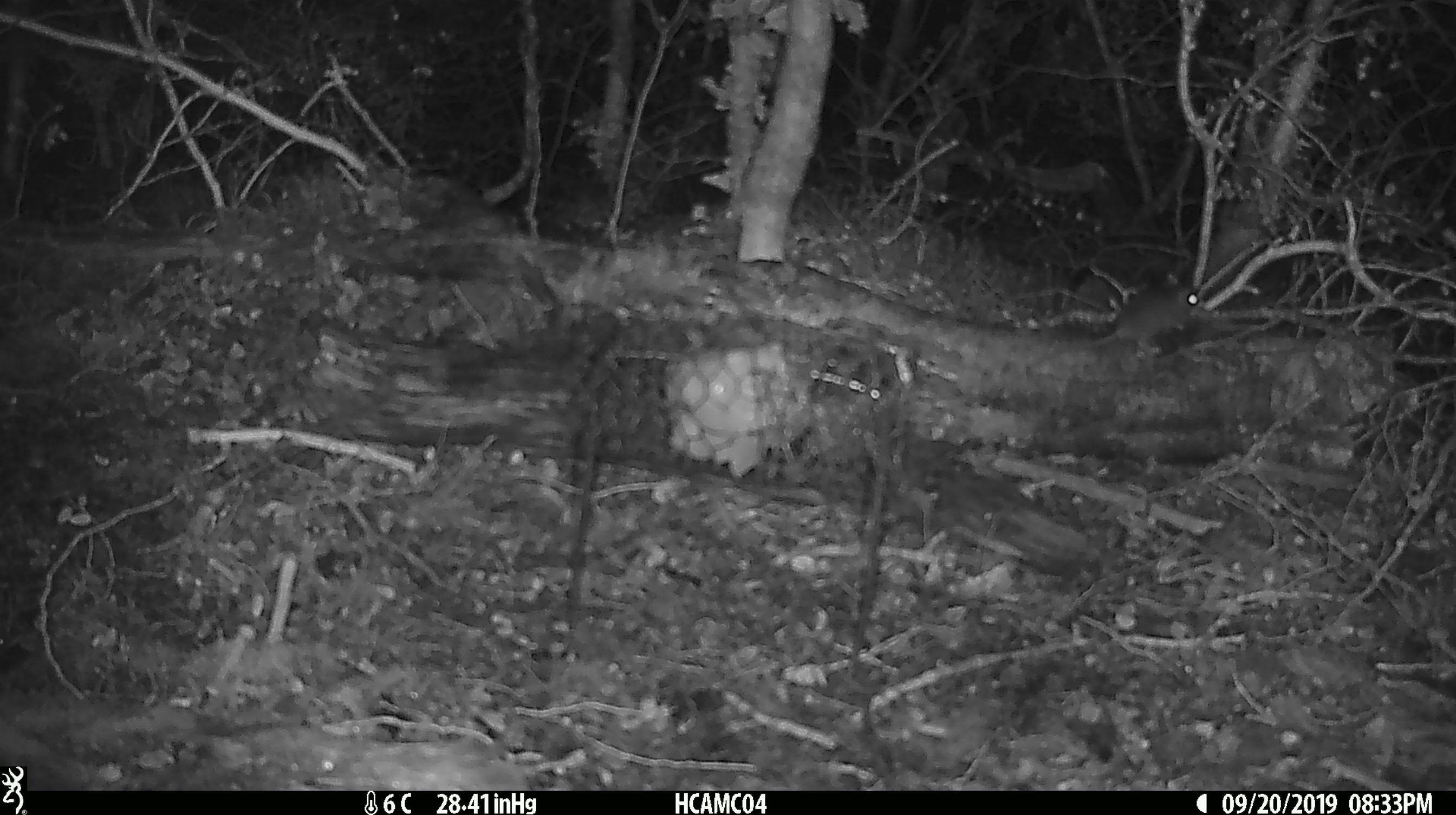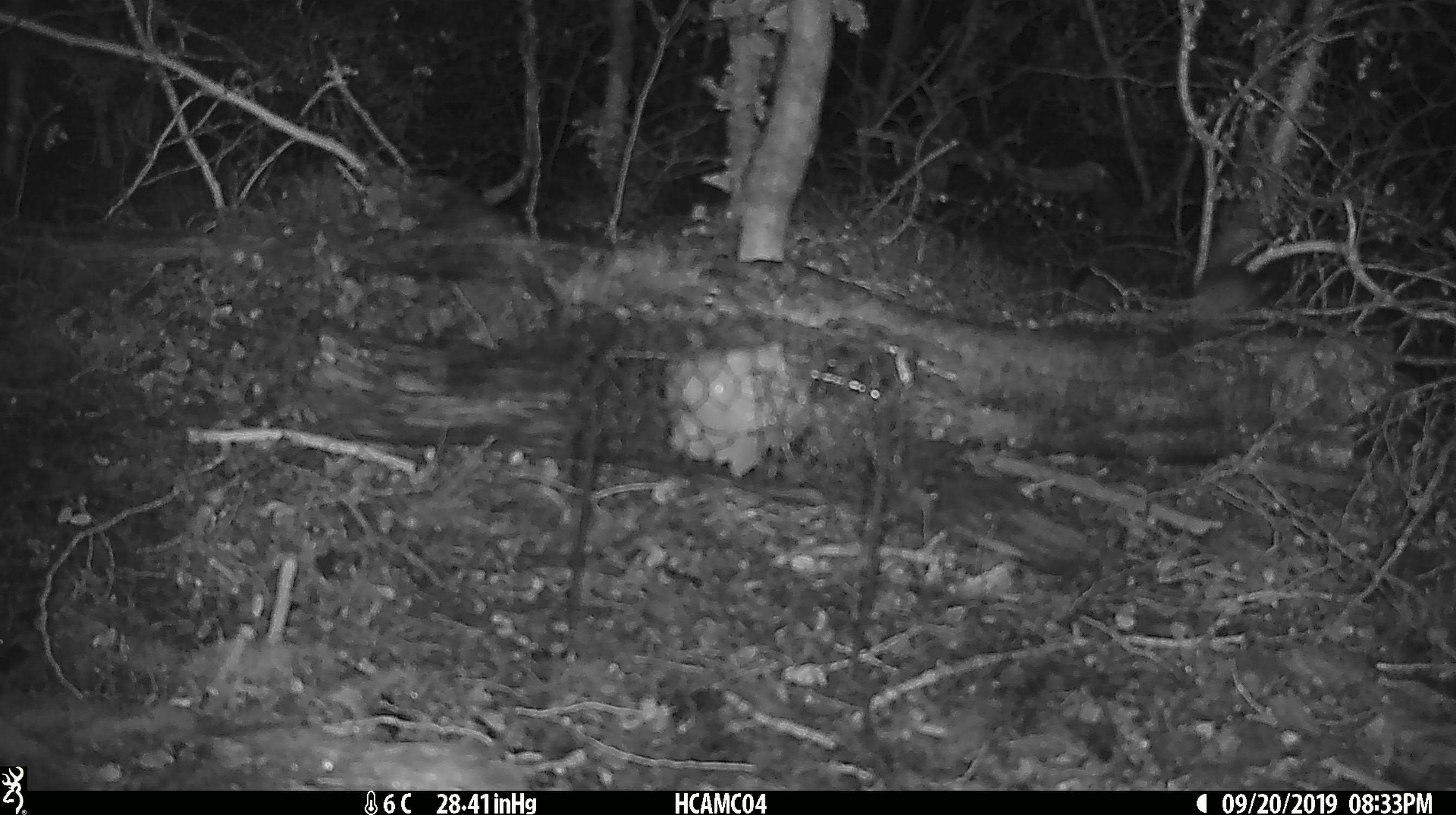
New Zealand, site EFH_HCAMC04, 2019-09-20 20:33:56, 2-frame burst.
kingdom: Animalia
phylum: Chordata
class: Mammalia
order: Rodentia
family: Muridae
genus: Mus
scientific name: Mus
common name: mouse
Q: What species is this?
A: Mouse (Mus).